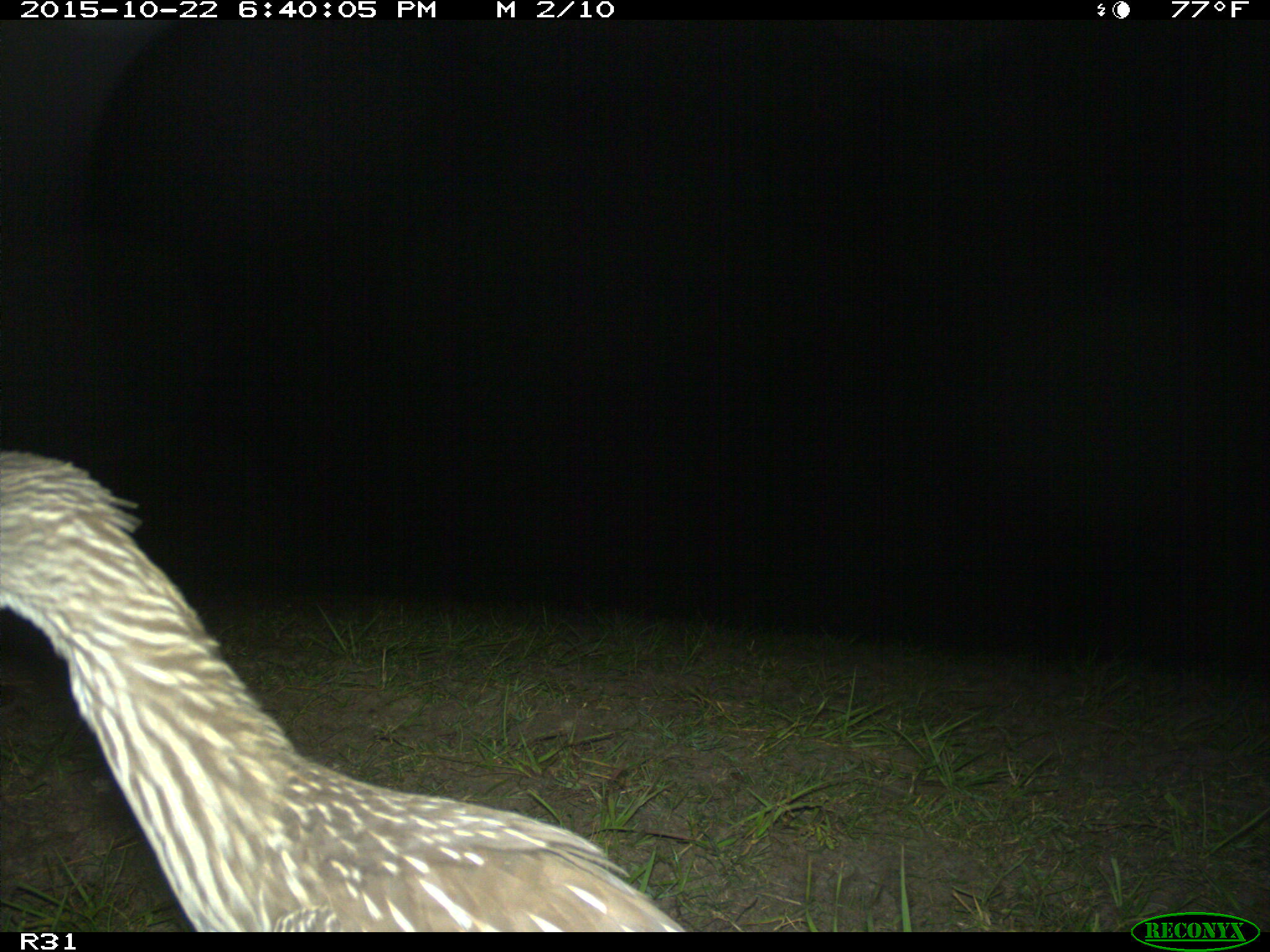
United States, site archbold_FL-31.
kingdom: Animalia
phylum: Chordata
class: Aves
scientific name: Aves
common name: birds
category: unidentified bird